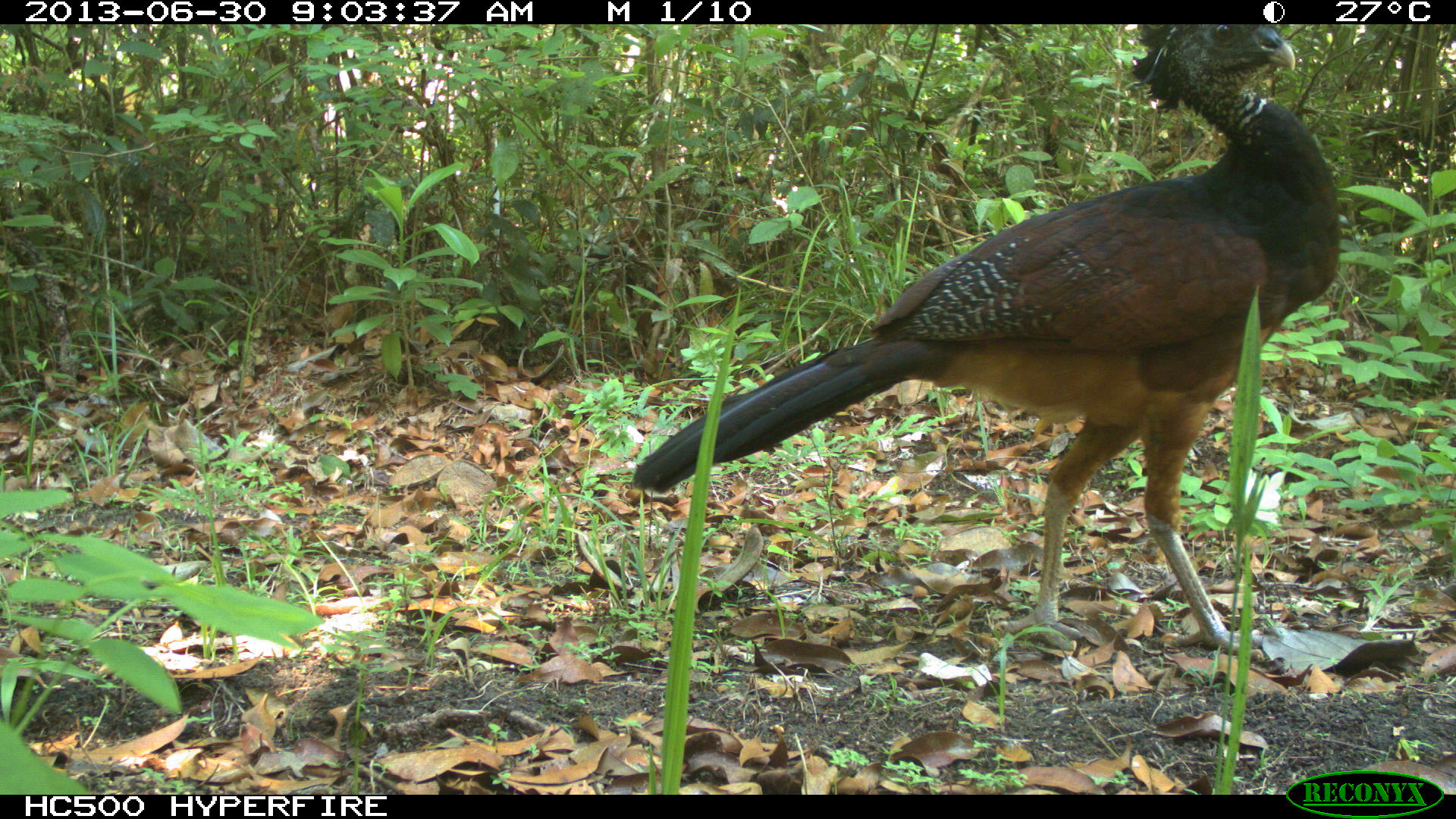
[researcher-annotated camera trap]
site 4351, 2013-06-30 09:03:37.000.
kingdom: Animalia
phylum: Chordata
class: Aves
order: Galliformes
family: Cracidae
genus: Crax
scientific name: Crax rubra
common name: great curassow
Crax rubra (great curassow), count 1, sex female.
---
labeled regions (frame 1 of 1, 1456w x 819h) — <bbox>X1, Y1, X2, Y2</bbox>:
crax rubra: <bbox>626, 23, 1343, 656</bbox>